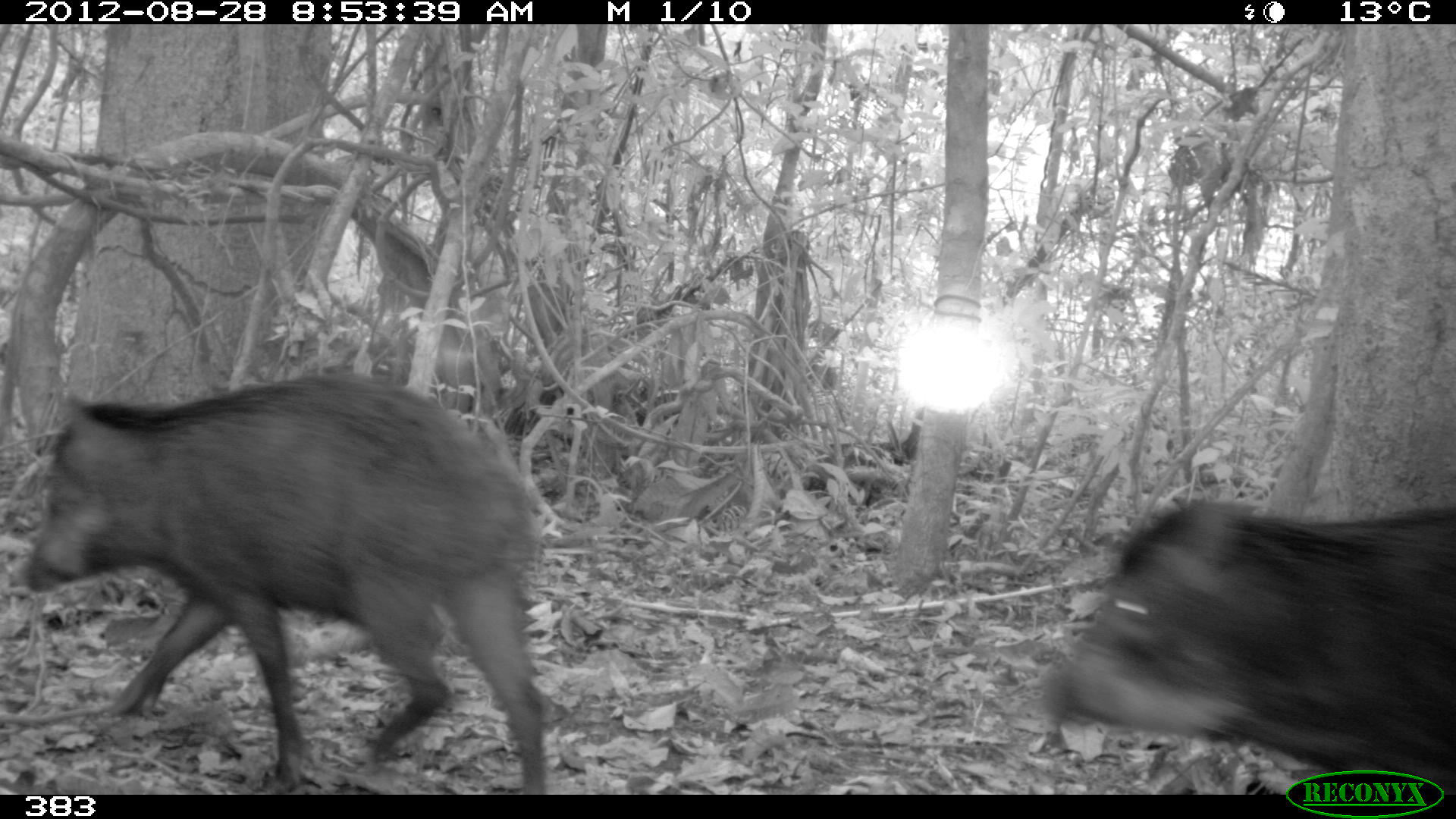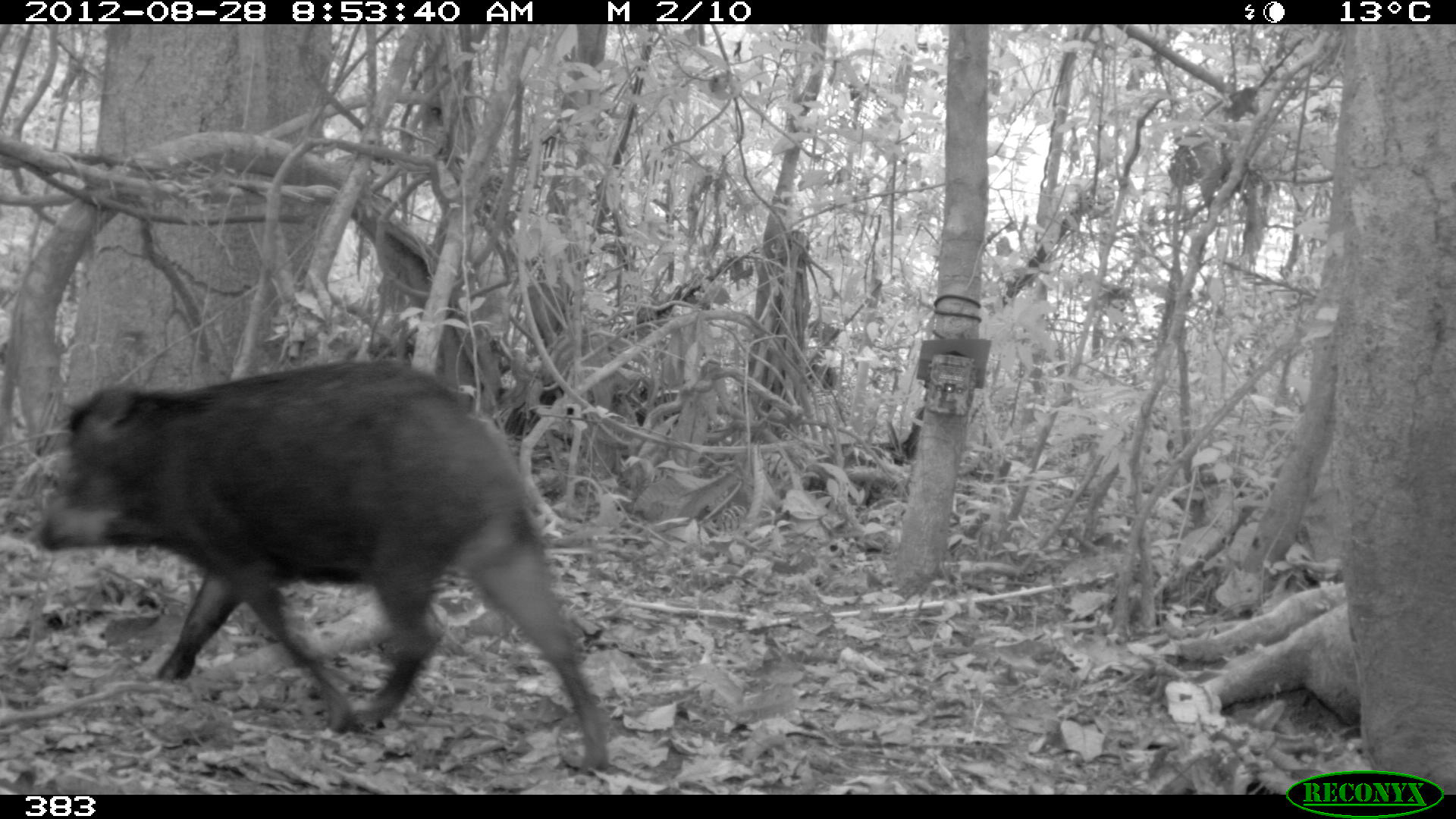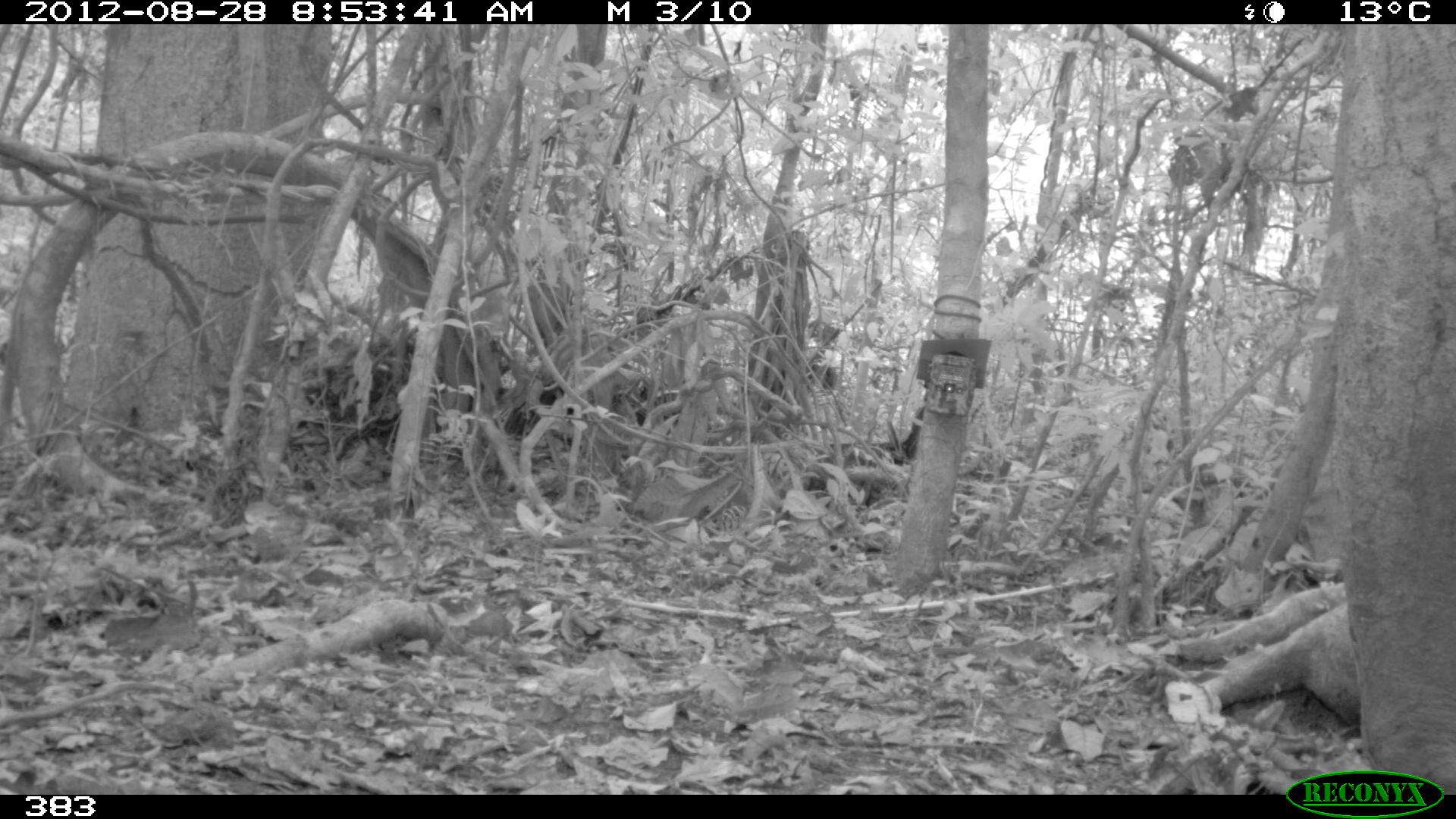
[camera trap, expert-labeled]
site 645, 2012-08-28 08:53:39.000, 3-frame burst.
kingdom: Animalia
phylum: Chordata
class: Mammalia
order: Artiodactyla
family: Tayassuidae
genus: Tayassu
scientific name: Tayassu pecari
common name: white-lipped peccary